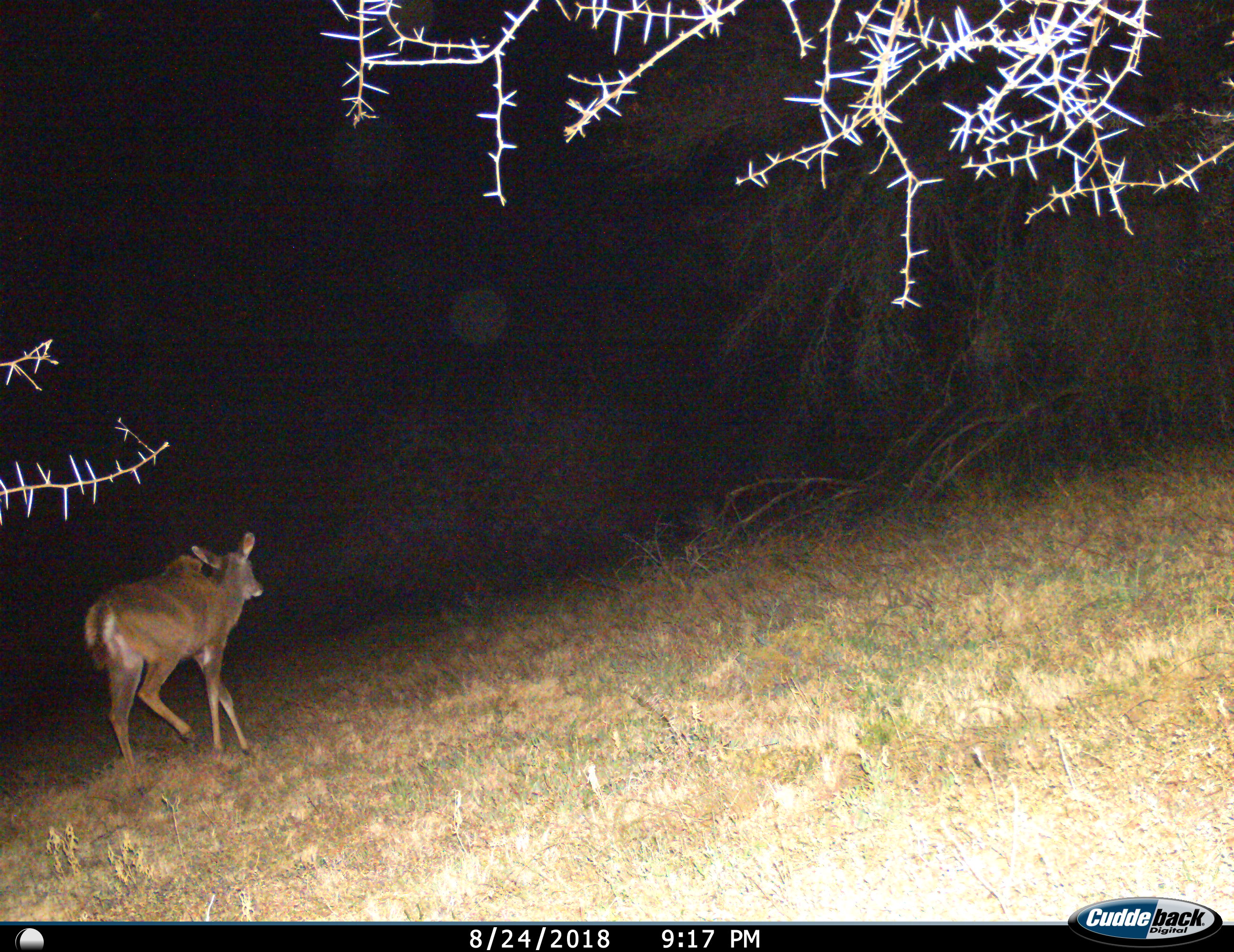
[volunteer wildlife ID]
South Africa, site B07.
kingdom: Animalia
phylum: Chordata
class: Mammalia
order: Artiodactyla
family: Bovidae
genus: Tragelaphus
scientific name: Tragelaphus strepsiceros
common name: greater kudu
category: kudu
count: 1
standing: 22%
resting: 0%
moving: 89%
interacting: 0%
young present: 0%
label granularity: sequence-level